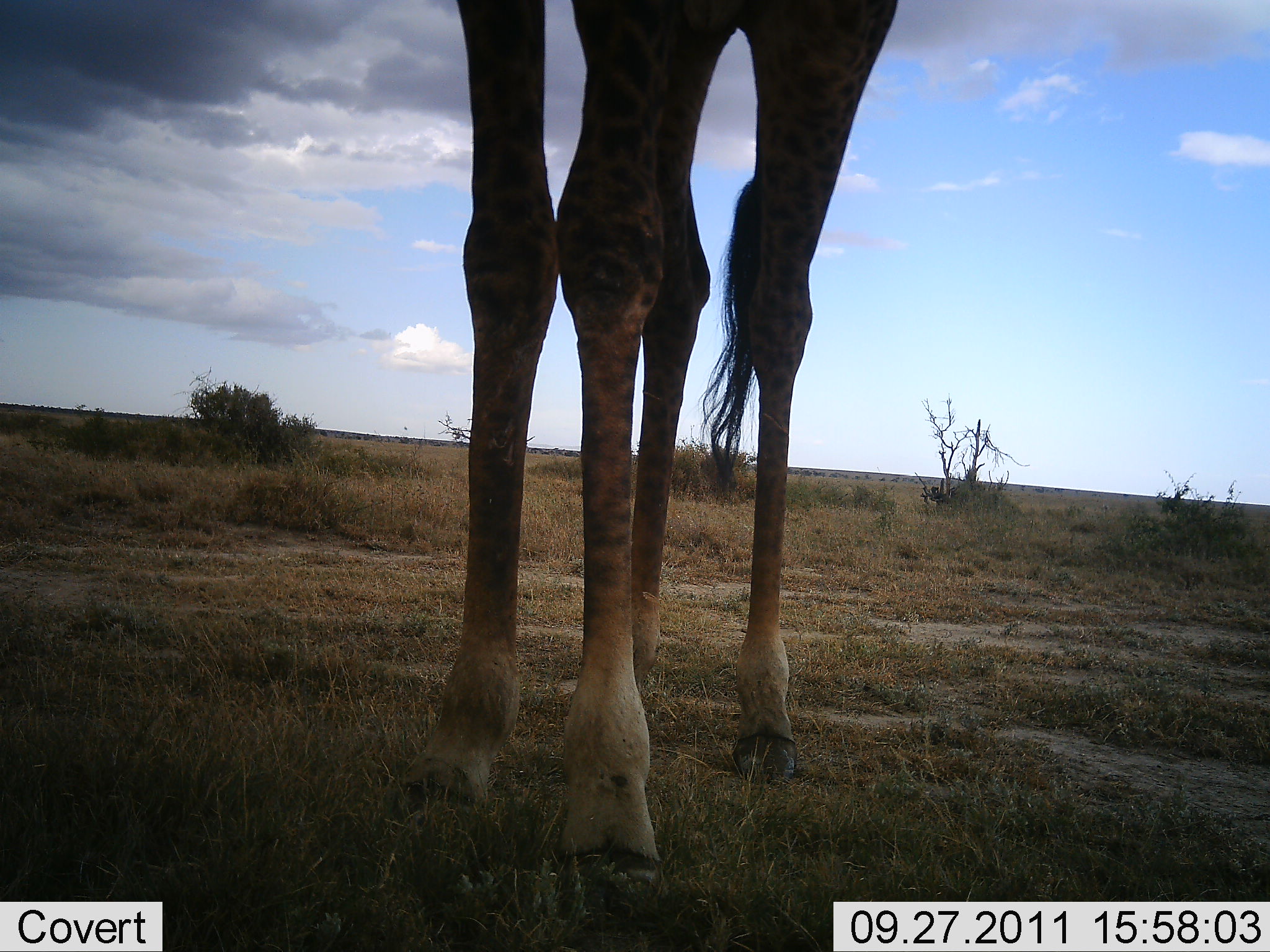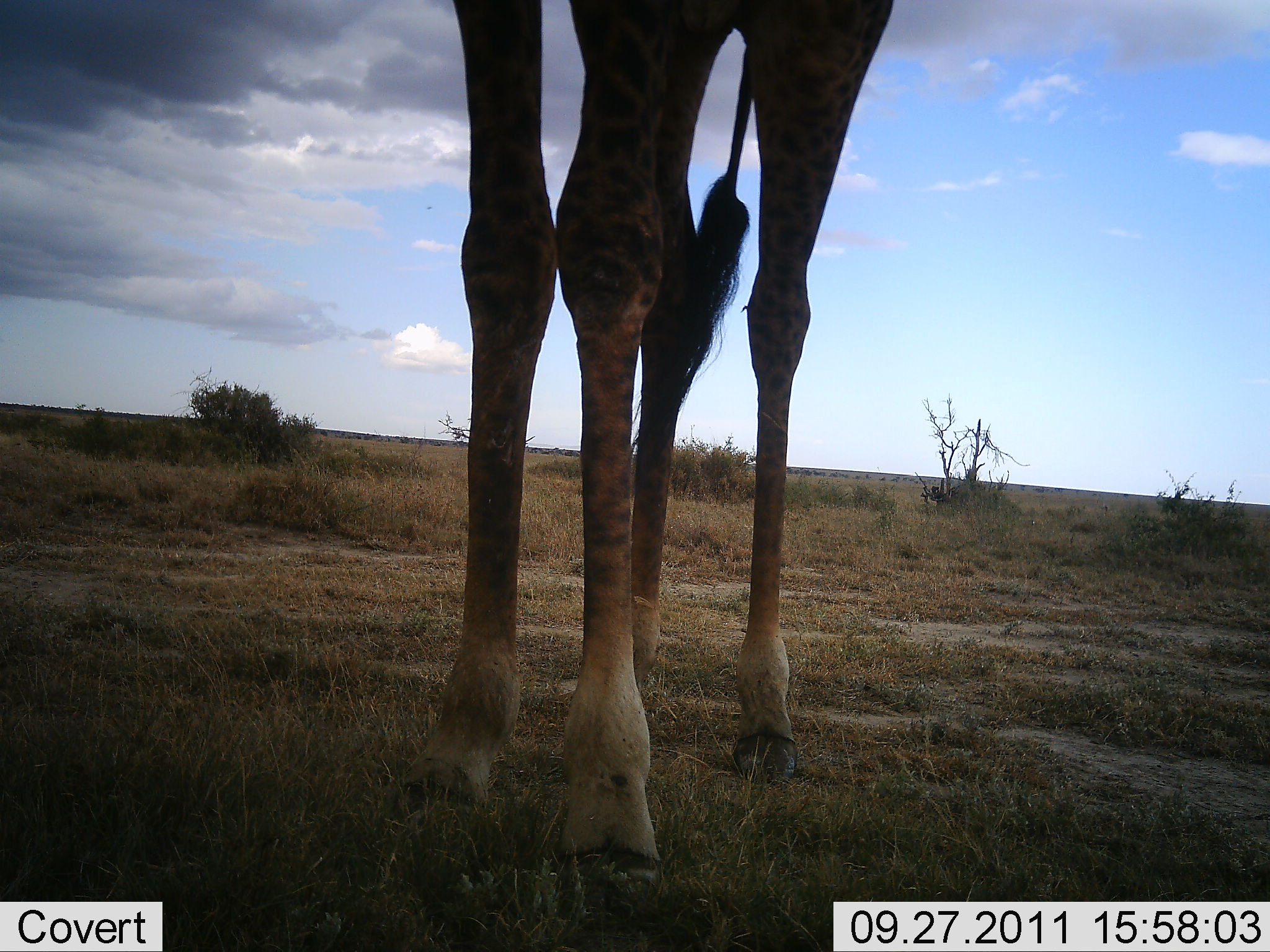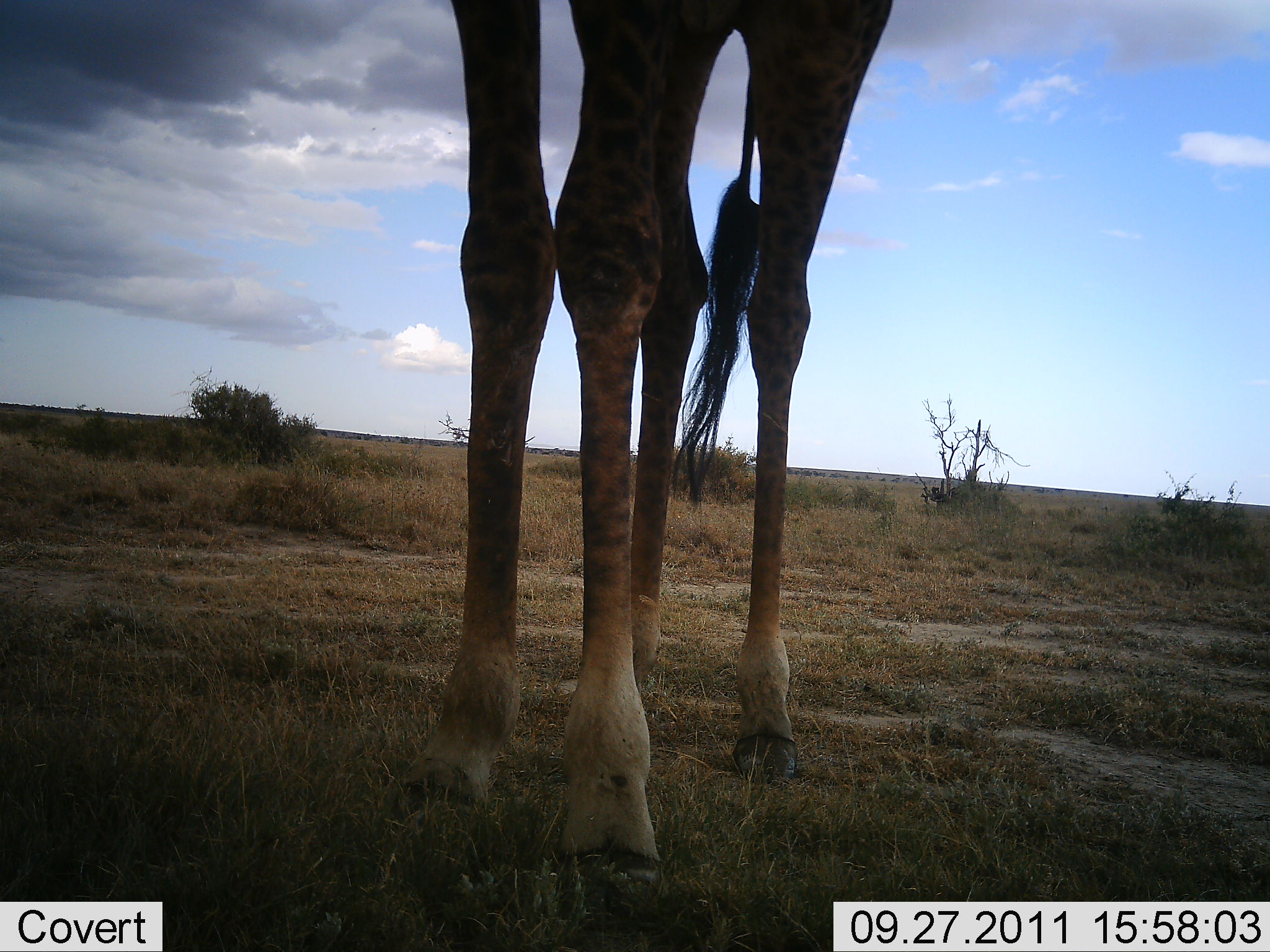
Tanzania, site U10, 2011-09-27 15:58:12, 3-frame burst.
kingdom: Animalia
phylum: Chordata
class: Mammalia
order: Artiodactyla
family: Giraffidae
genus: Giraffa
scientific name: Giraffa camelopardalis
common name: giraffe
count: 1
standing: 100%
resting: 0%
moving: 0%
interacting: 0%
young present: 0%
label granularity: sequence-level